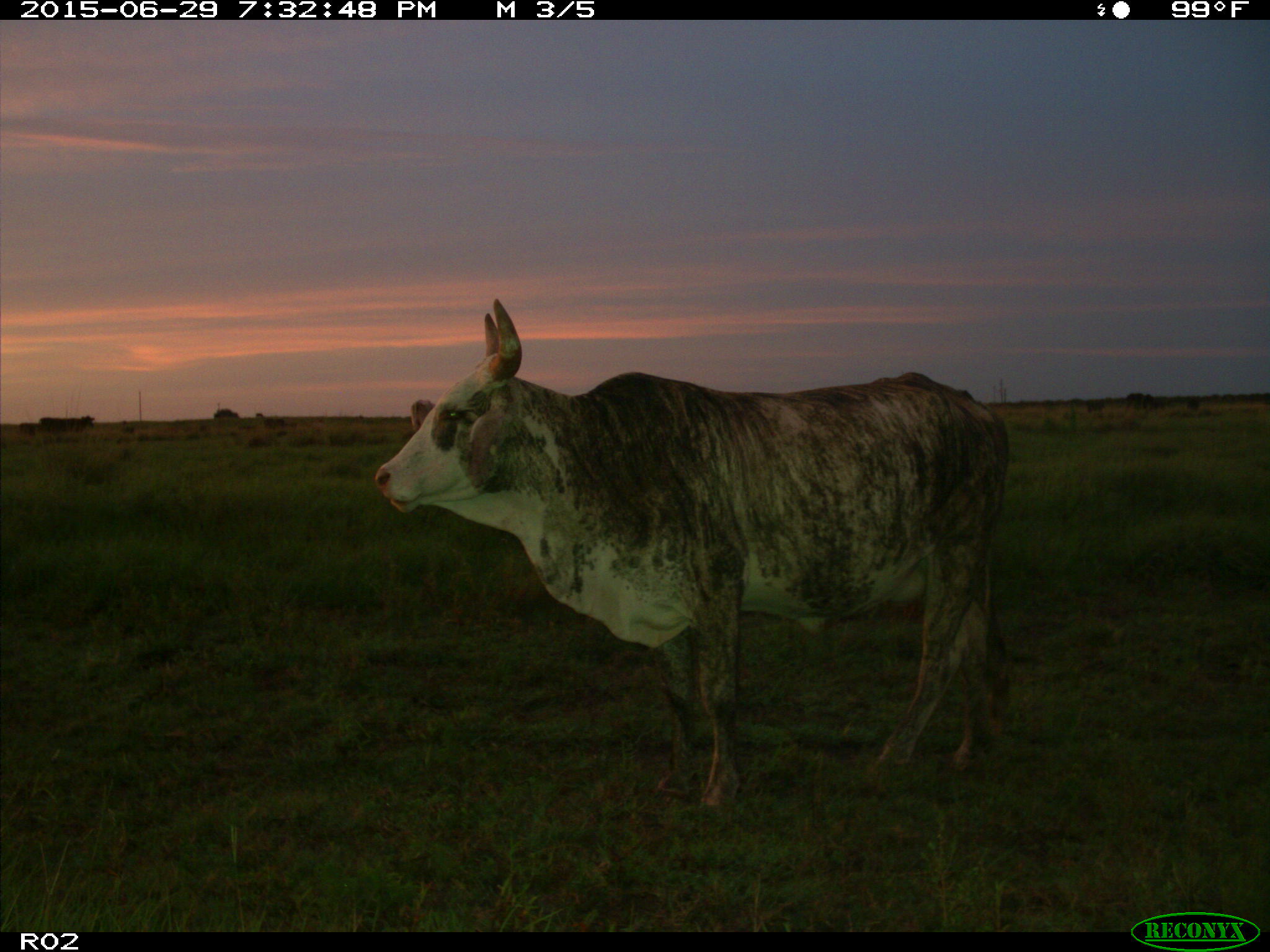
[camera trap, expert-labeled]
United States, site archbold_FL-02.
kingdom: Animalia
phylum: Chordata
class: Mammalia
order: Artiodactyla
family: Bovidae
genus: Bos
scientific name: Bos taurus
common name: domestic cow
Bos taurus (domestic cow).